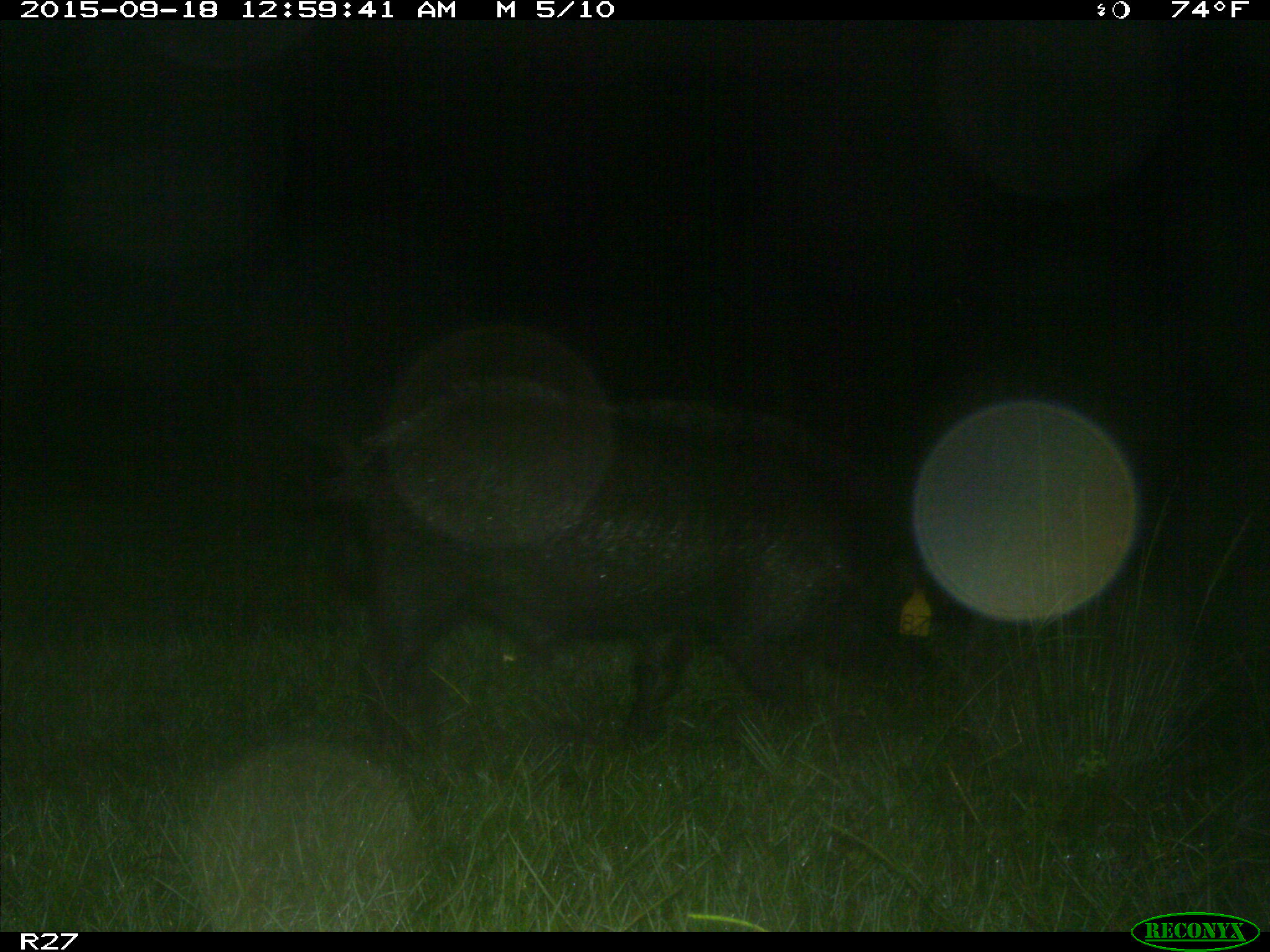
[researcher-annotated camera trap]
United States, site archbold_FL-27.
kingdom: Animalia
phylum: Chordata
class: Mammalia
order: Artiodactyla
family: Suidae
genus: Sus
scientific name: Sus scrofa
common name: wild boar